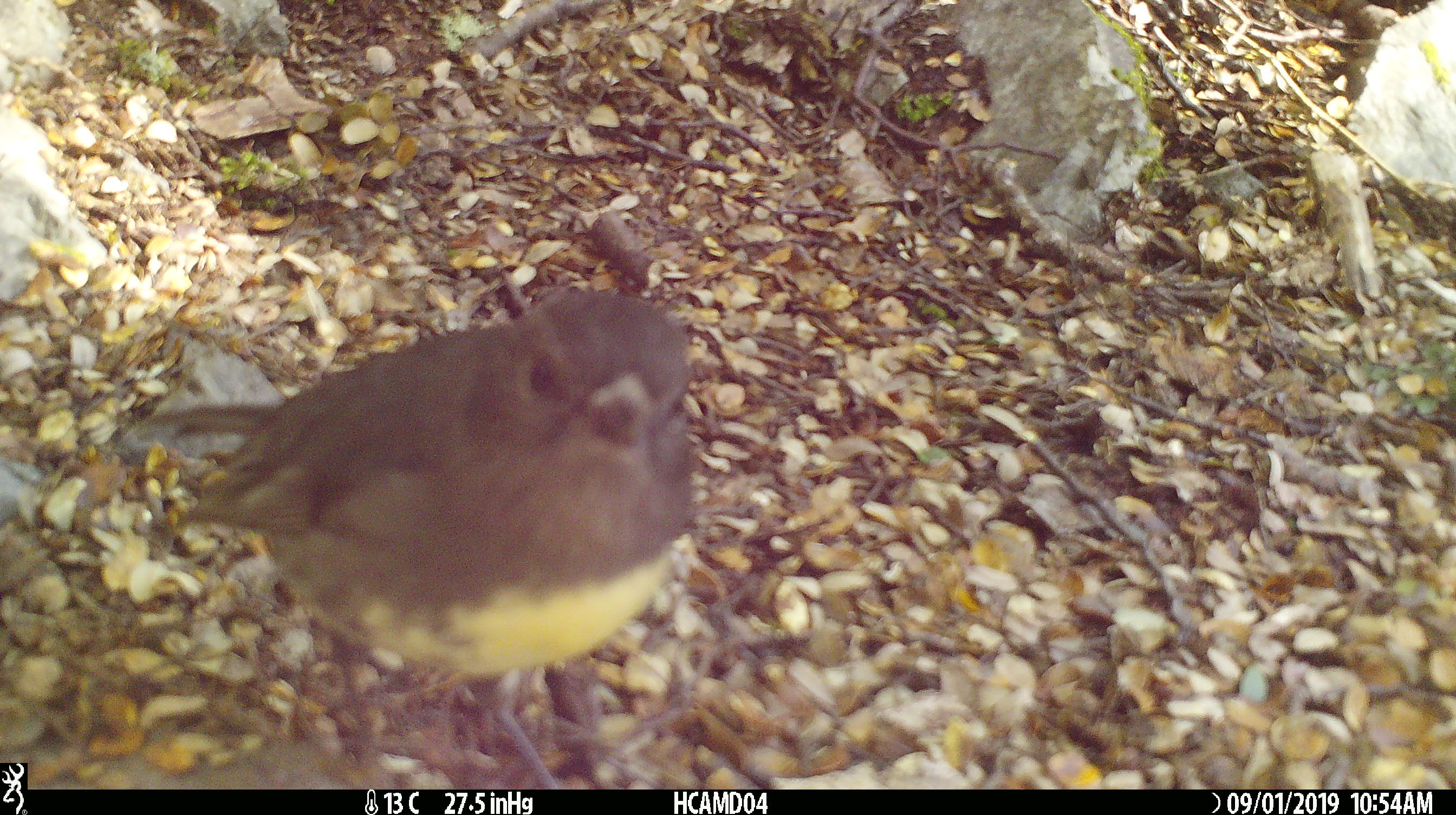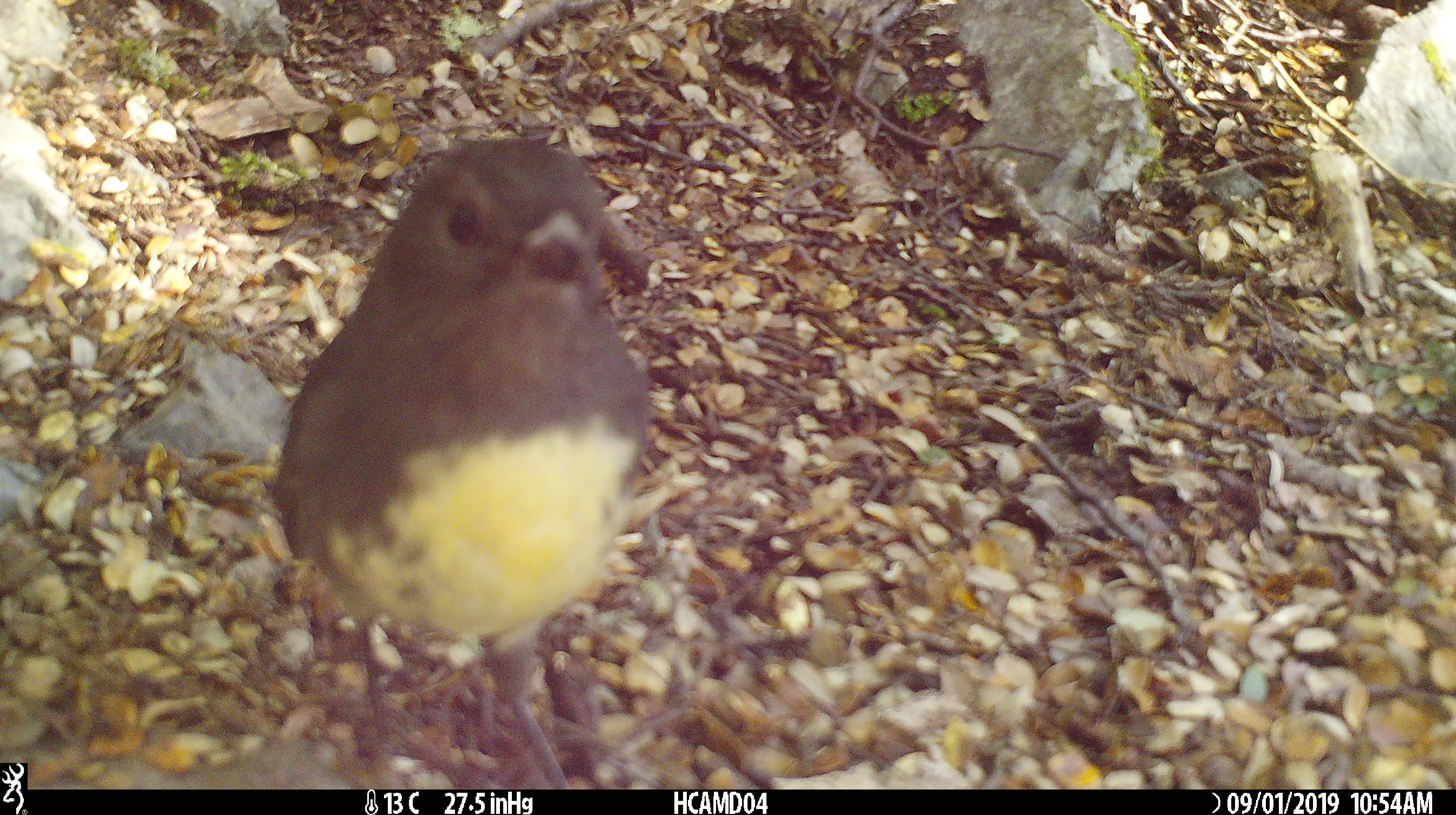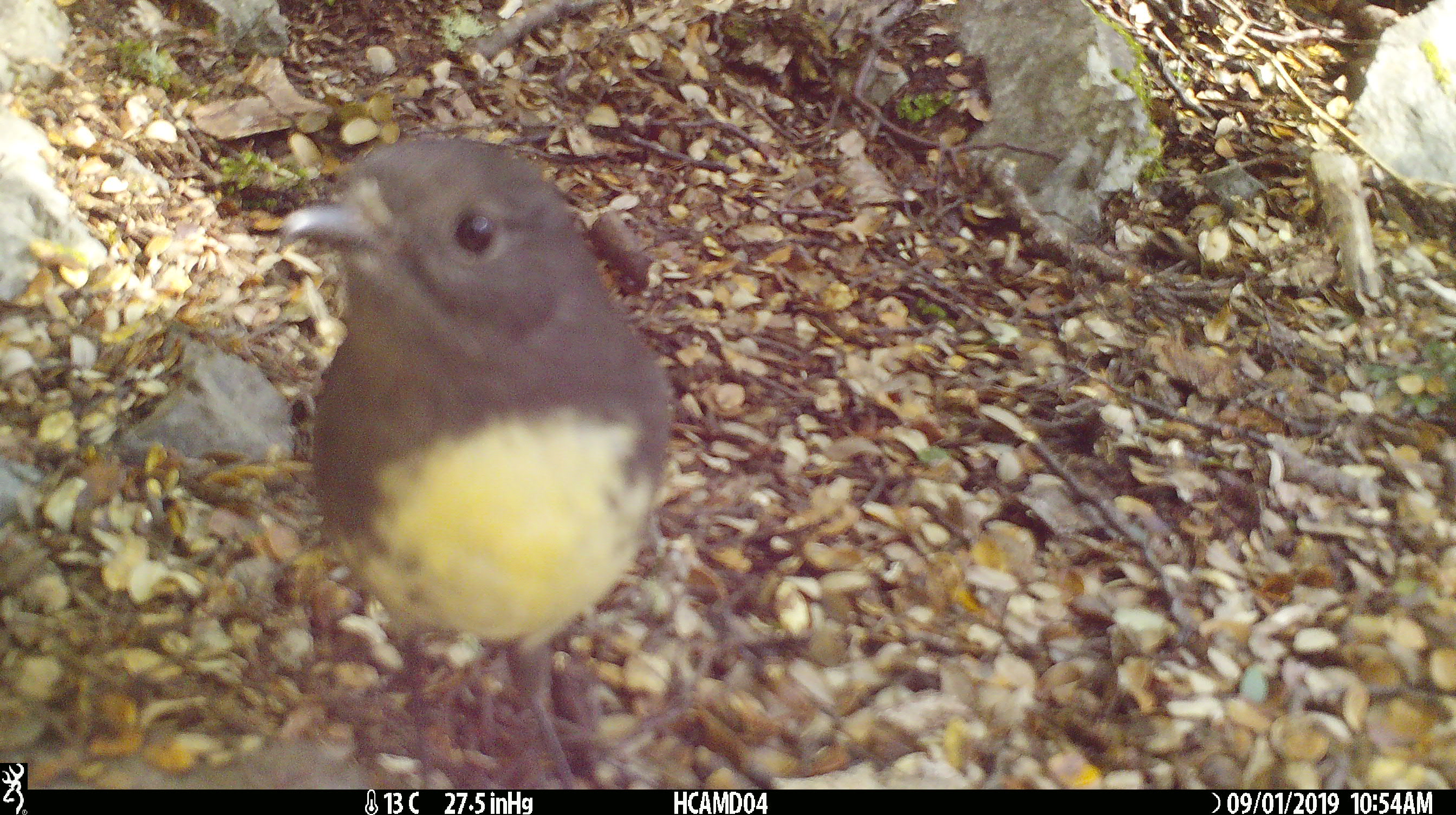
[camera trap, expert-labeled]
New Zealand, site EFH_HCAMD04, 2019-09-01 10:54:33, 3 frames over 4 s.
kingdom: Animalia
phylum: Chordata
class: Aves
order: Passeriformes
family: Petroicidae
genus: Petroica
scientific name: Petroica australis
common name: new zealand robin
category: robin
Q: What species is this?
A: Robin (new zealand robin) (Petroica australis).